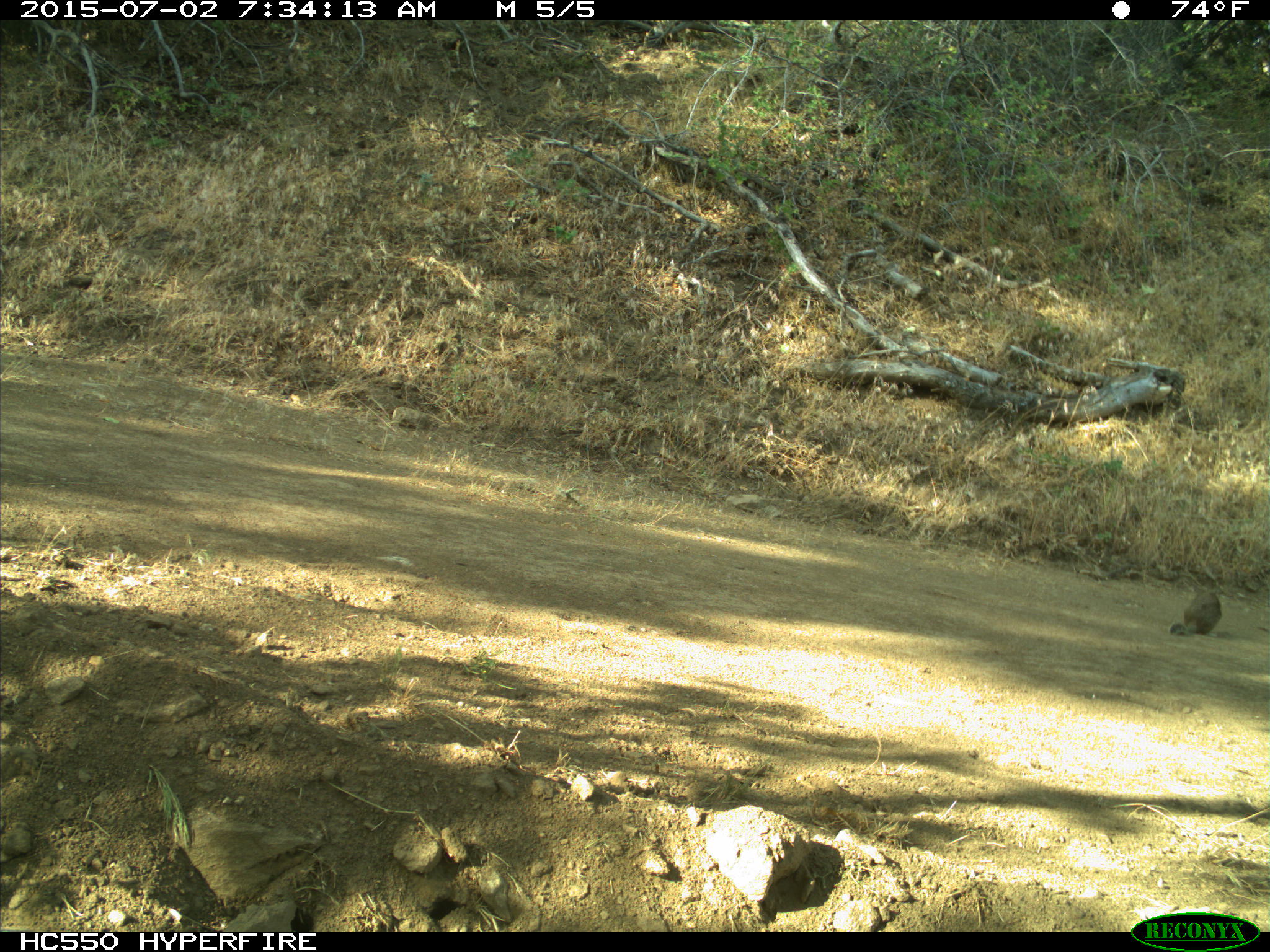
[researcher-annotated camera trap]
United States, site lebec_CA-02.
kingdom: Animalia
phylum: Chordata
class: Mammalia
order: Rodentia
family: Sciuridae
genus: Otospermophilus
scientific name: Otospermophilus beecheyi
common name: california ground squirrel